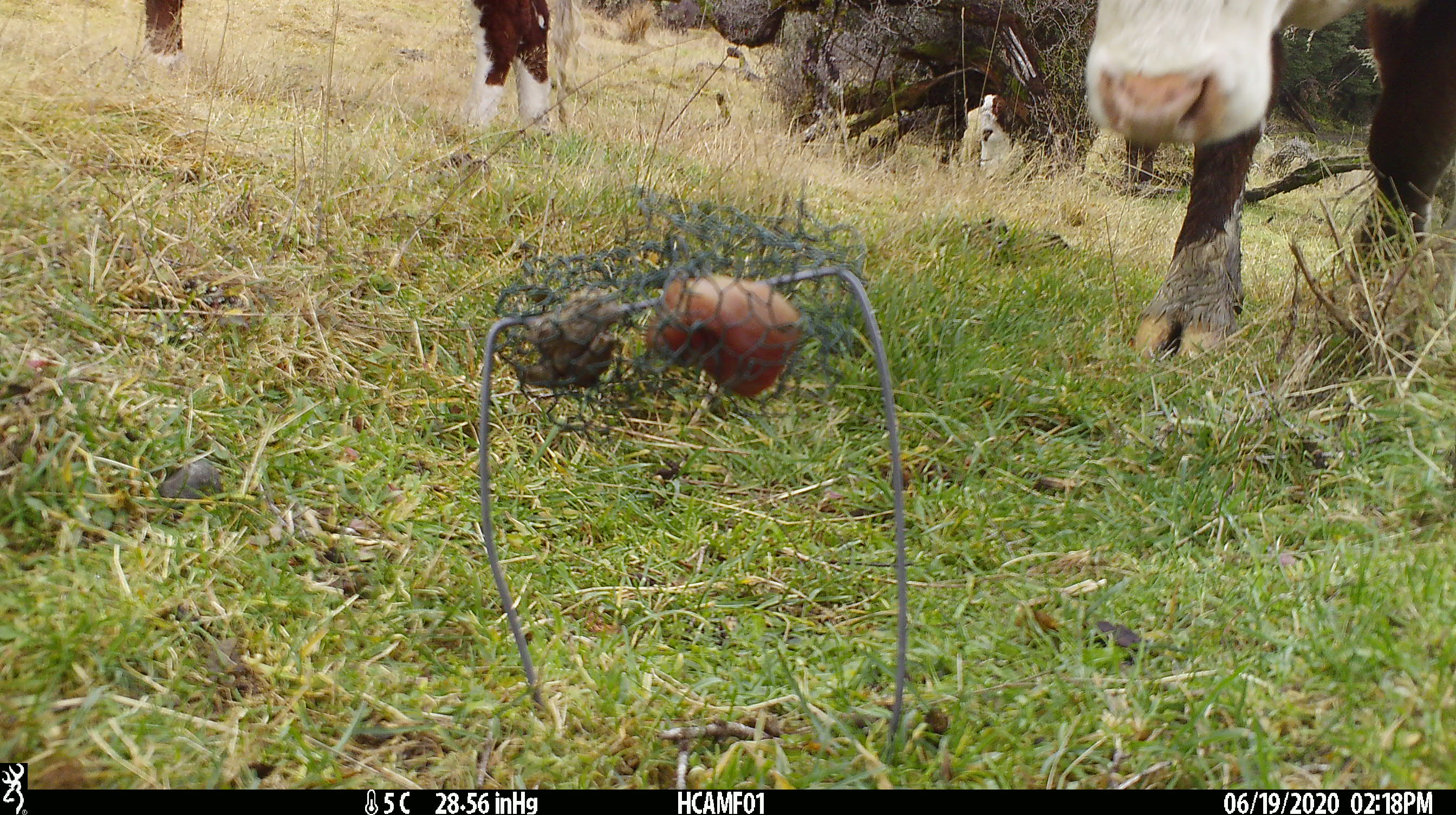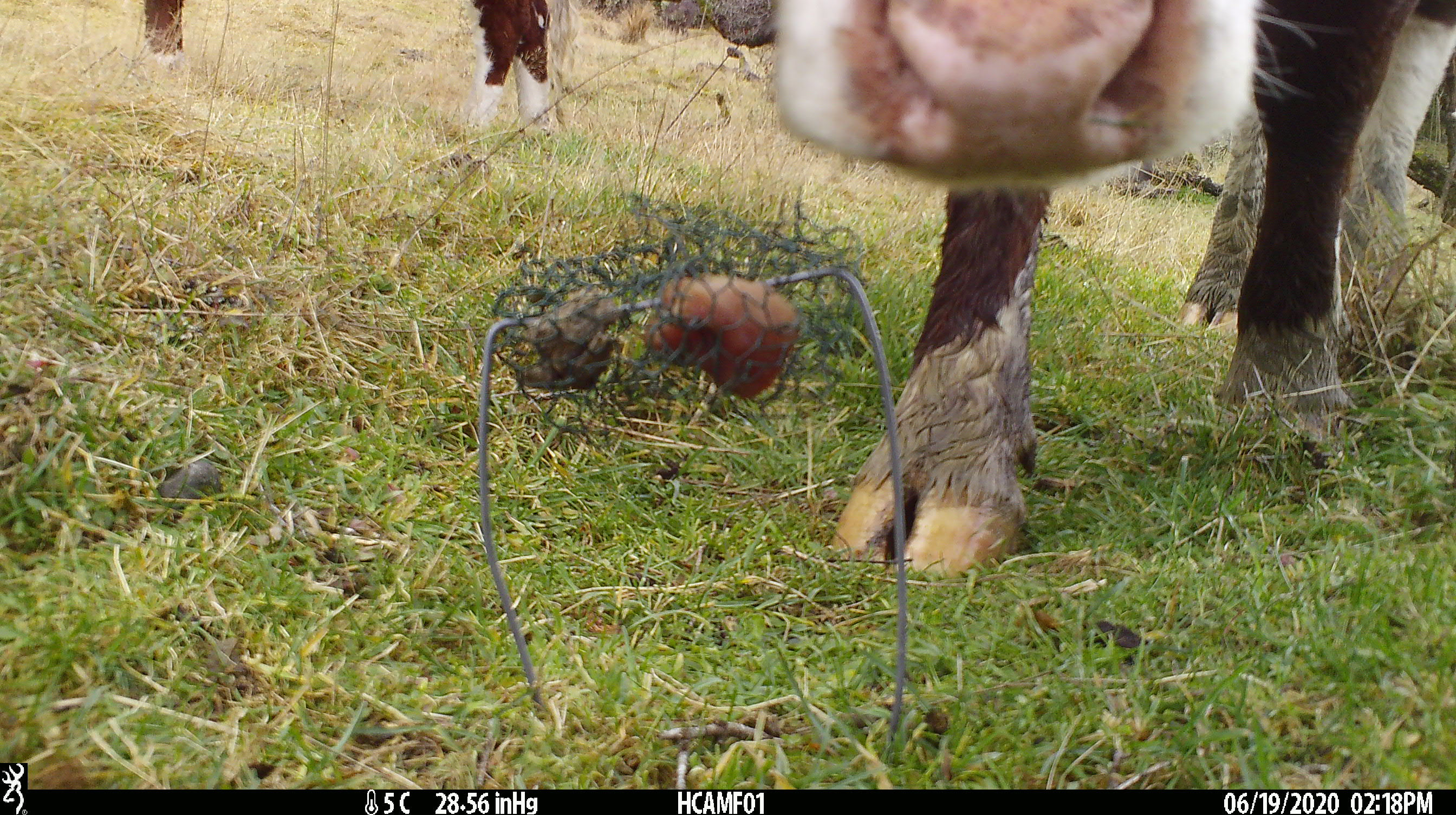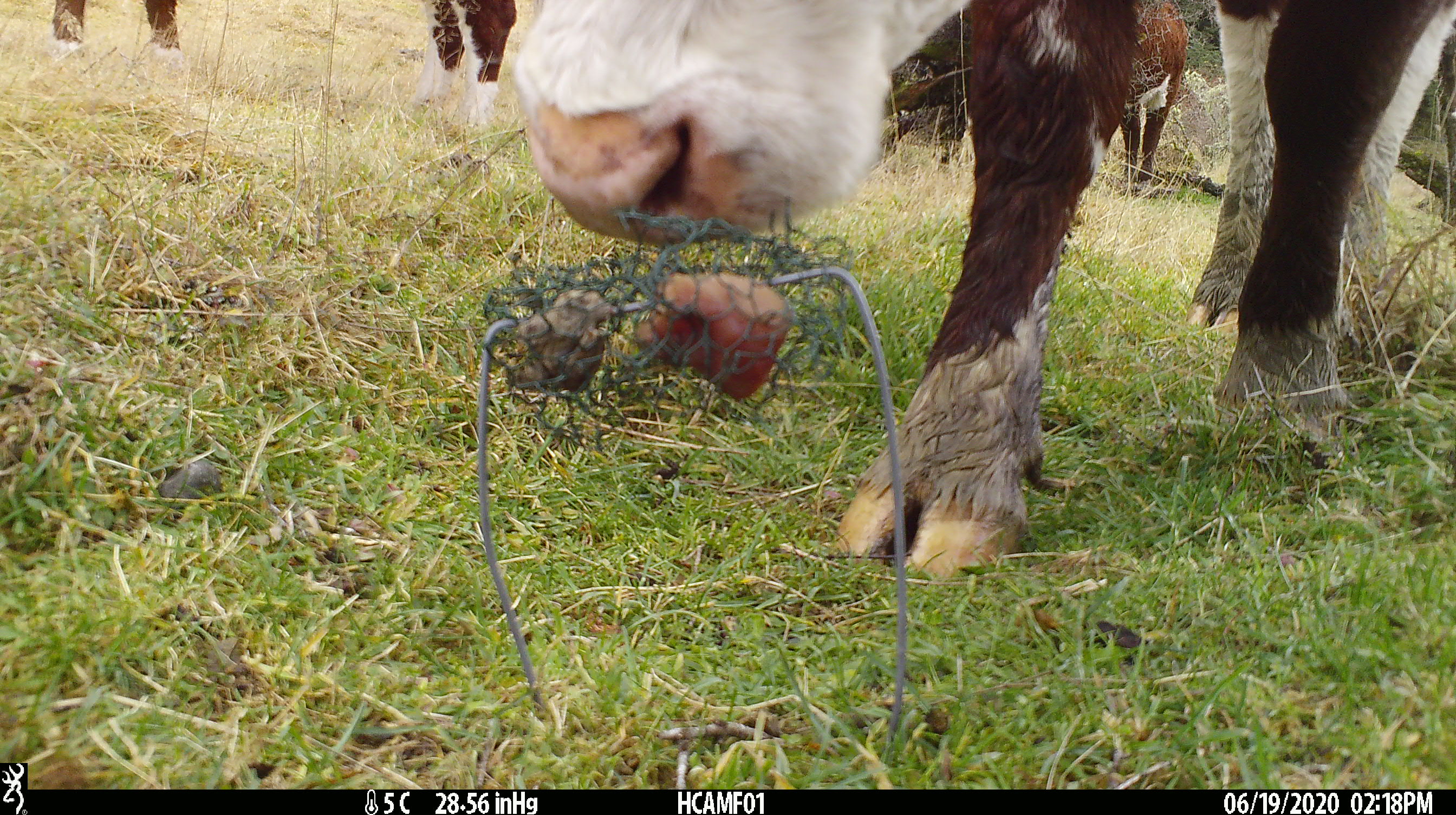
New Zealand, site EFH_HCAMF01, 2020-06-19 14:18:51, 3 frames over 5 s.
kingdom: Animalia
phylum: Chordata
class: Mammalia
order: Artiodactyla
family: Bovidae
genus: Bos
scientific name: Bos taurus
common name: domestic cow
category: cow